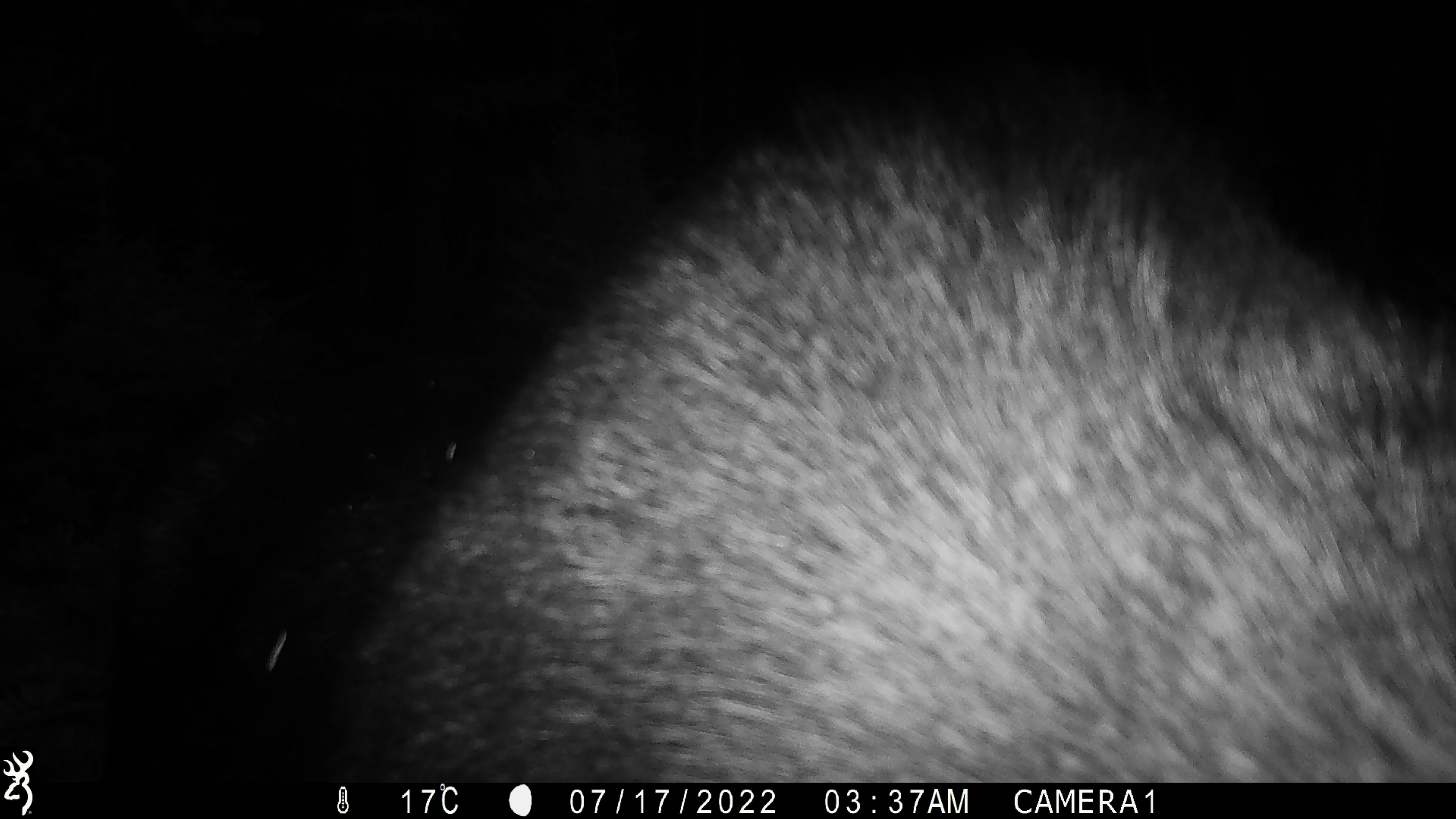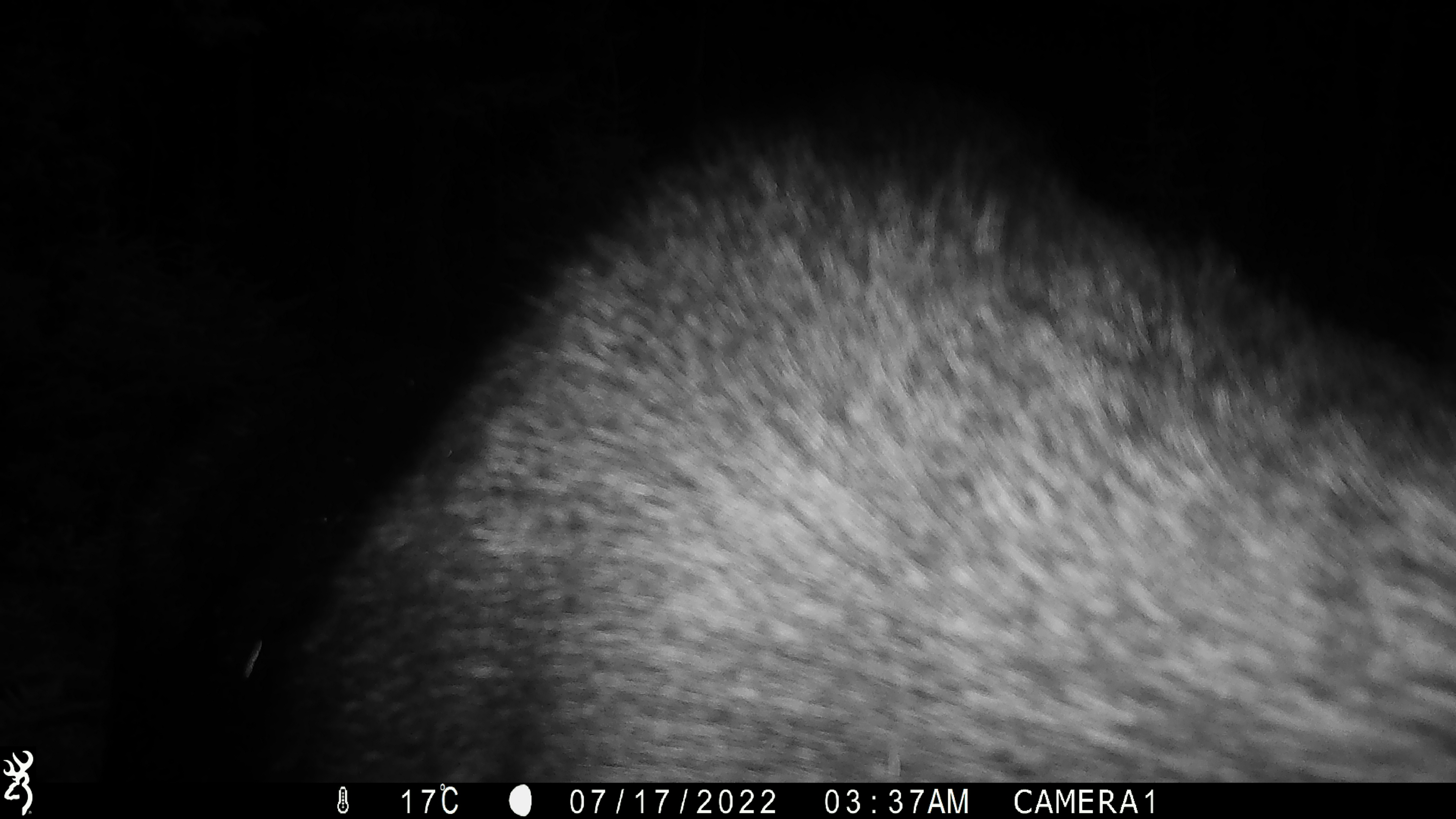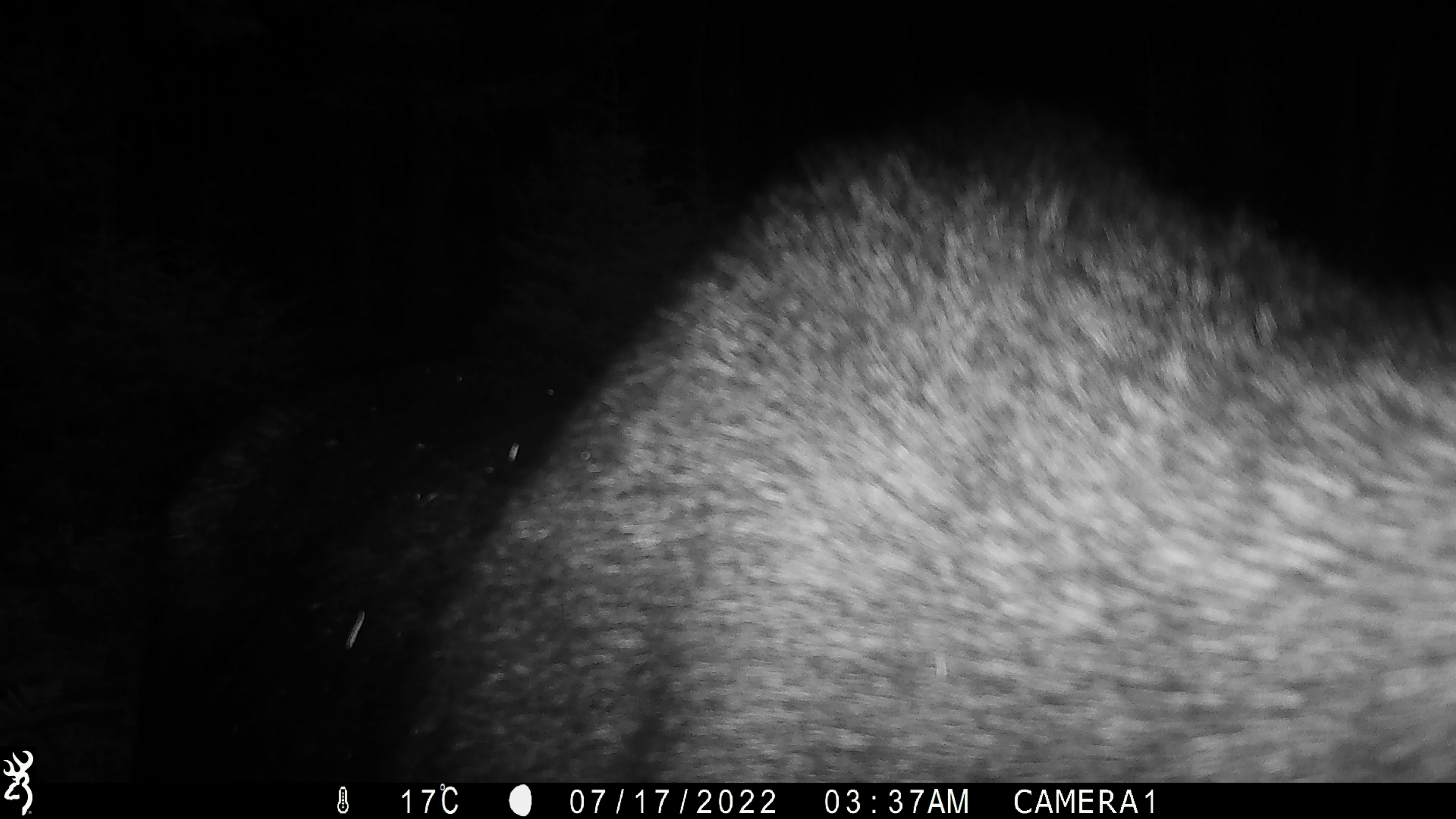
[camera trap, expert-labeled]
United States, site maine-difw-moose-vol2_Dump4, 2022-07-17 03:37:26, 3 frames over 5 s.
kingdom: Animalia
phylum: Chordata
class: Mammalia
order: Artiodactyla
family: Cervidae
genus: Alces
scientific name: Alces alces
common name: moose